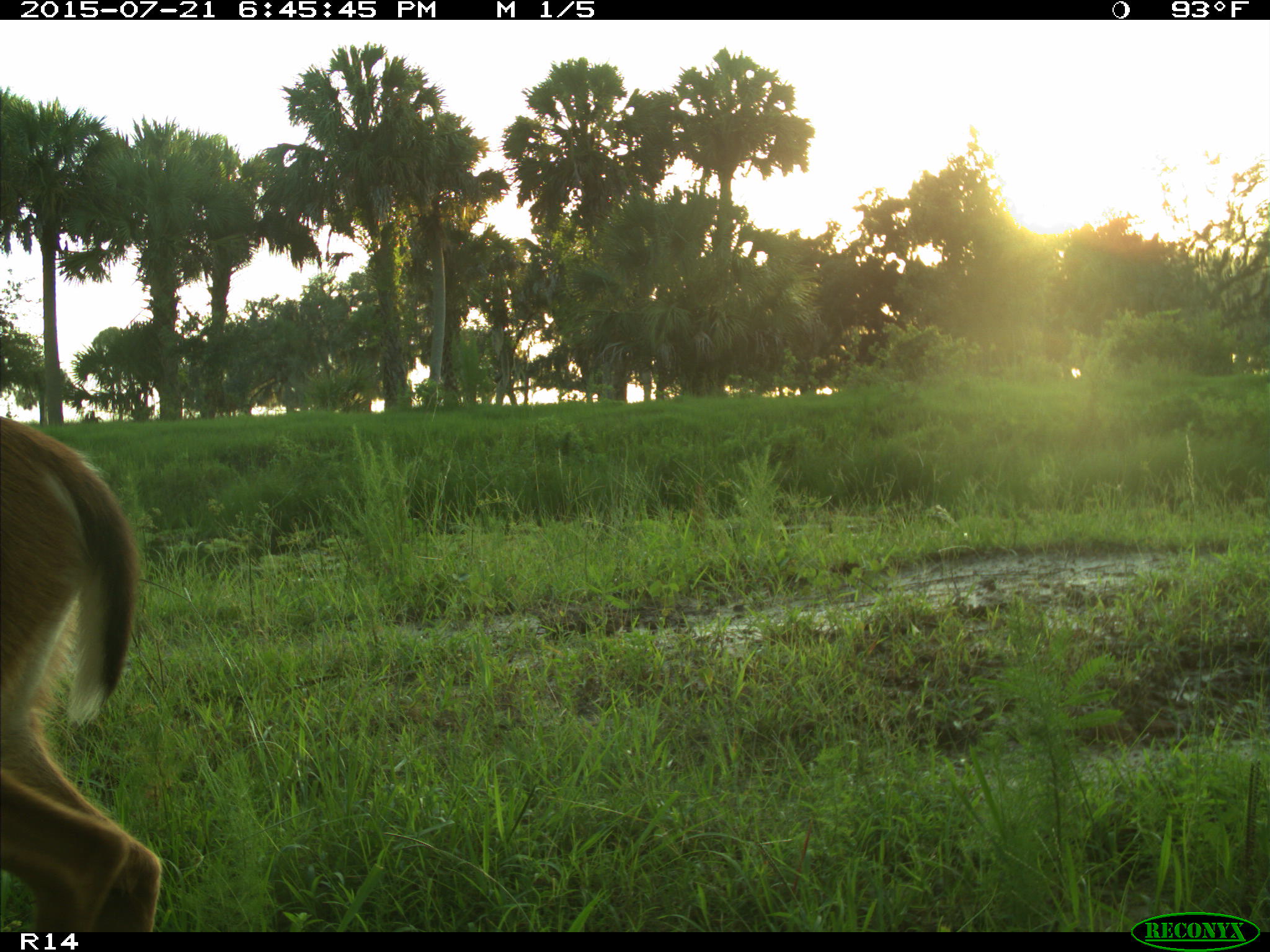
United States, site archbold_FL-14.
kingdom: Animalia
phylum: Chordata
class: Mammalia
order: Artiodactyla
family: Cervidae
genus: Odocoileus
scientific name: Odocoileus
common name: deer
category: unidentified deer